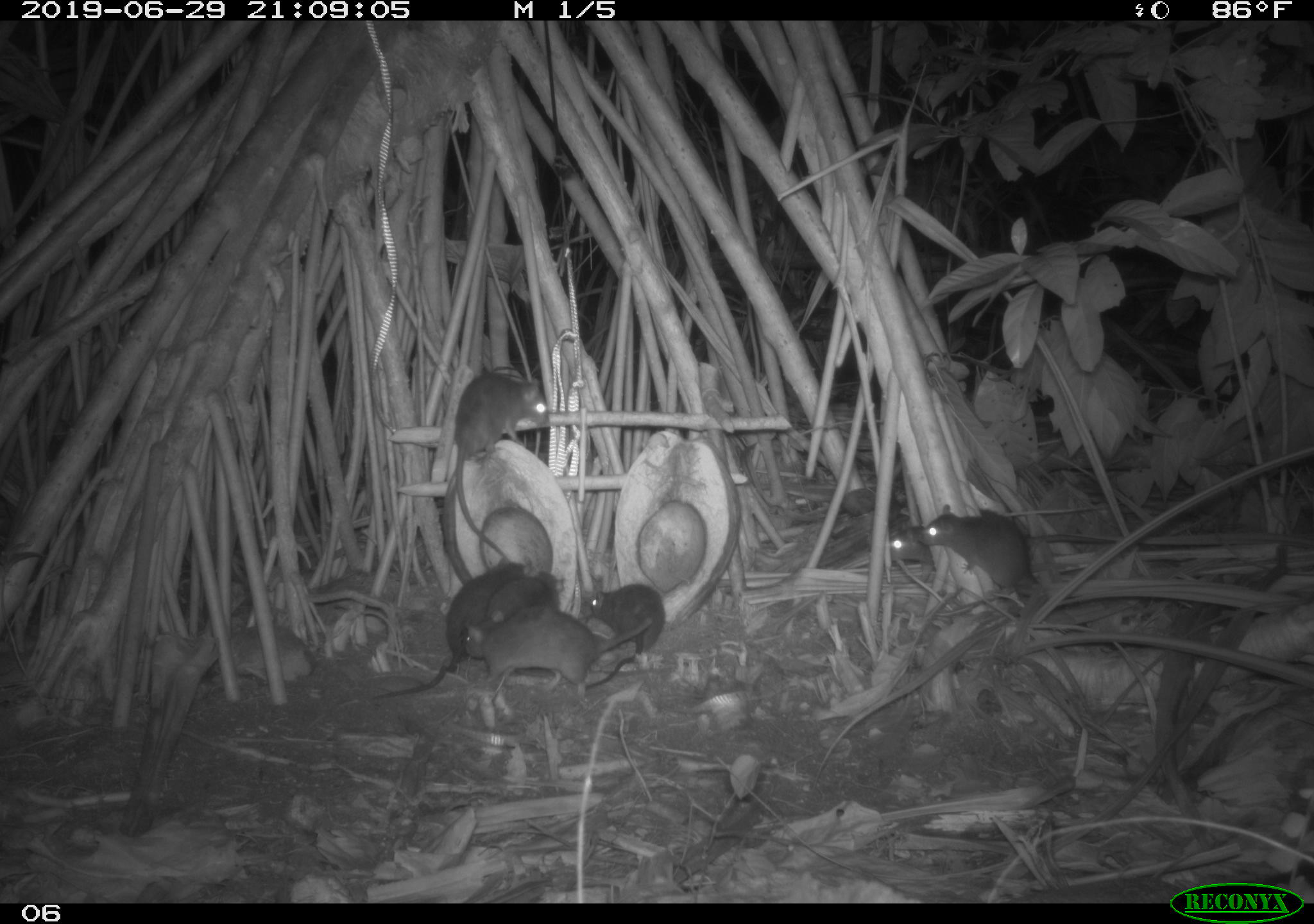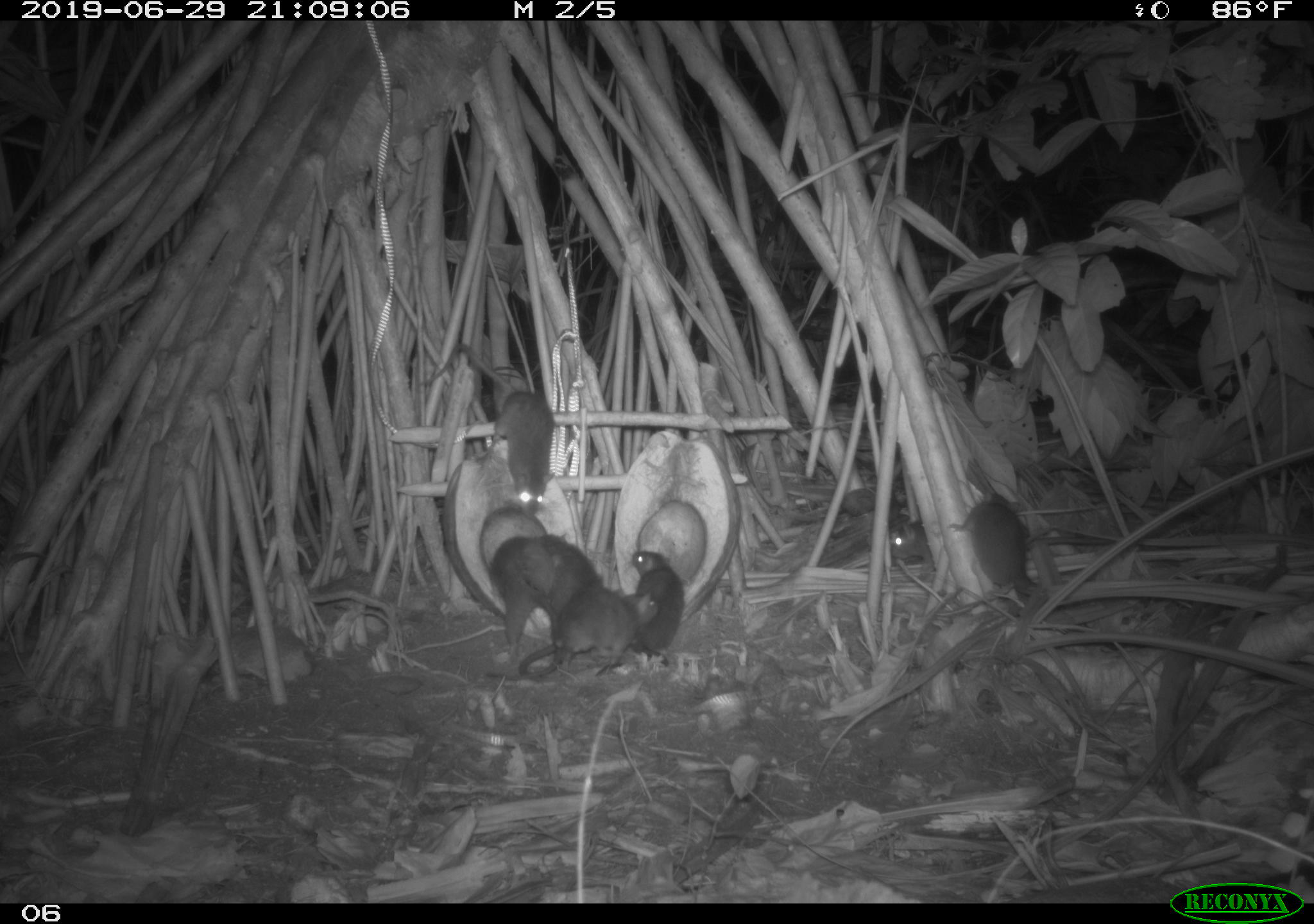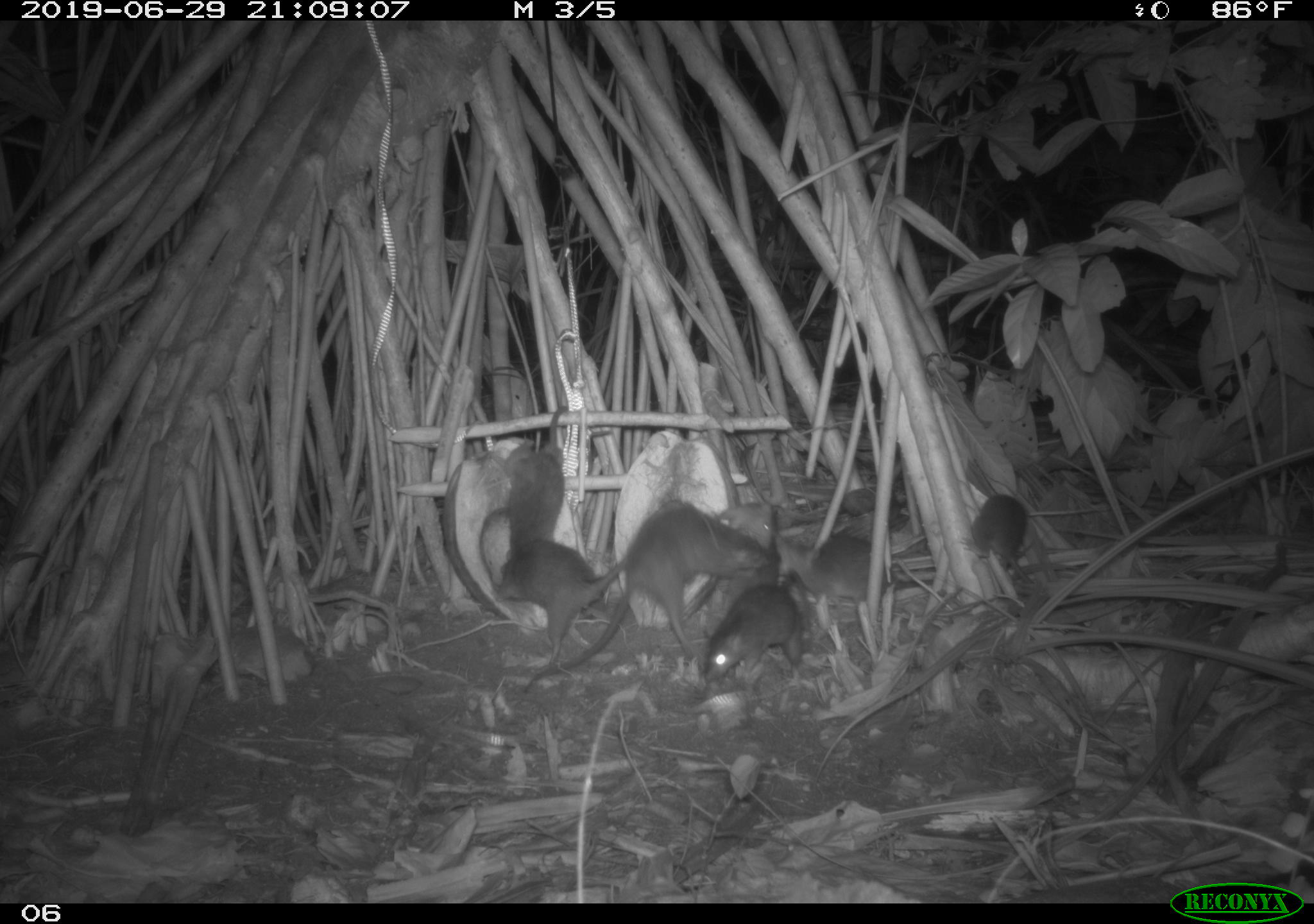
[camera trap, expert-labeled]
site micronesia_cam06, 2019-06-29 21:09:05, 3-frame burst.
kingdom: Animalia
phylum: Chordata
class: Mammalia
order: Rodentia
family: Muridae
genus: Rattus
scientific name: Rattus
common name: rat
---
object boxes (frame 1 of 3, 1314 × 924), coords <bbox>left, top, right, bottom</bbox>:
rat: <bbox>373, 544, 539, 708</bbox>; <bbox>443, 368, 556, 571</bbox>; <bbox>456, 604, 609, 699</bbox>; <bbox>917, 497, 1051, 603</bbox>; <bbox>585, 577, 670, 696</bbox>; <bbox>878, 518, 941, 584</bbox>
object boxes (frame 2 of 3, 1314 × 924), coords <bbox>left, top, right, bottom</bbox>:
rat: <bbox>470, 349, 556, 520</bbox>; <bbox>513, 587, 661, 680</bbox>; <bbox>483, 536, 561, 660</bbox>; <bbox>963, 486, 1036, 607</bbox>; <bbox>619, 549, 685, 682</bbox>; <bbox>873, 515, 943, 587</bbox>; <bbox>536, 530, 606, 599</bbox>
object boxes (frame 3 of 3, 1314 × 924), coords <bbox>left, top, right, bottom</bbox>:
rat: <bbox>518, 490, 772, 706</bbox>; <bbox>493, 537, 638, 677</bbox>; <bbox>497, 409, 611, 572</bbox>; <bbox>698, 569, 816, 689</bbox>; <bbox>789, 531, 898, 608</bbox>; <bbox>962, 490, 1034, 593</bbox>; <bbox>713, 498, 783, 550</bbox>